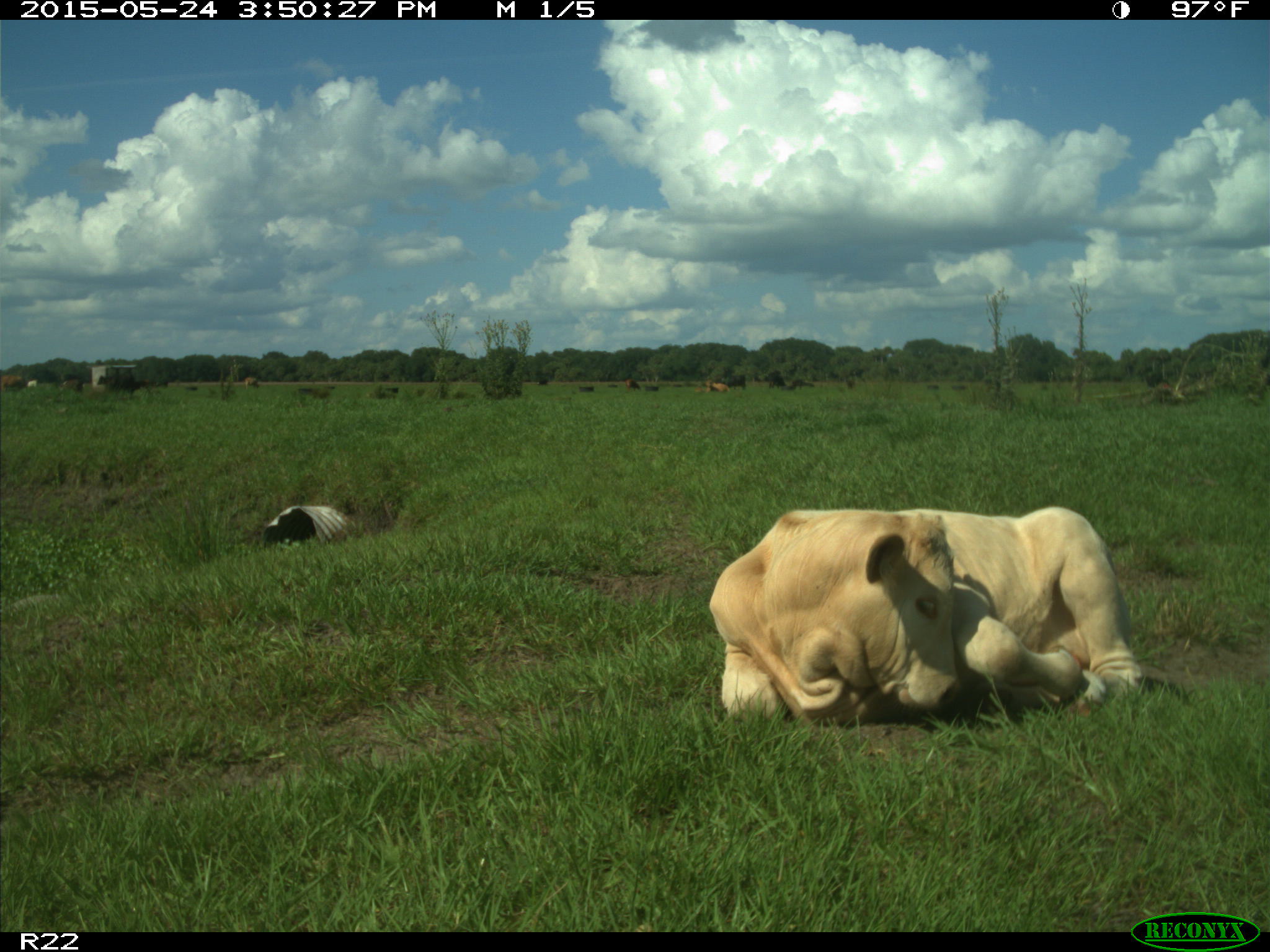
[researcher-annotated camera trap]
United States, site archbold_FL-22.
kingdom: Animalia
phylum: Chordata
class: Mammalia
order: Artiodactyla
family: Bovidae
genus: Bos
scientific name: Bos taurus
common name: domestic cow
Bos taurus (domestic cow).